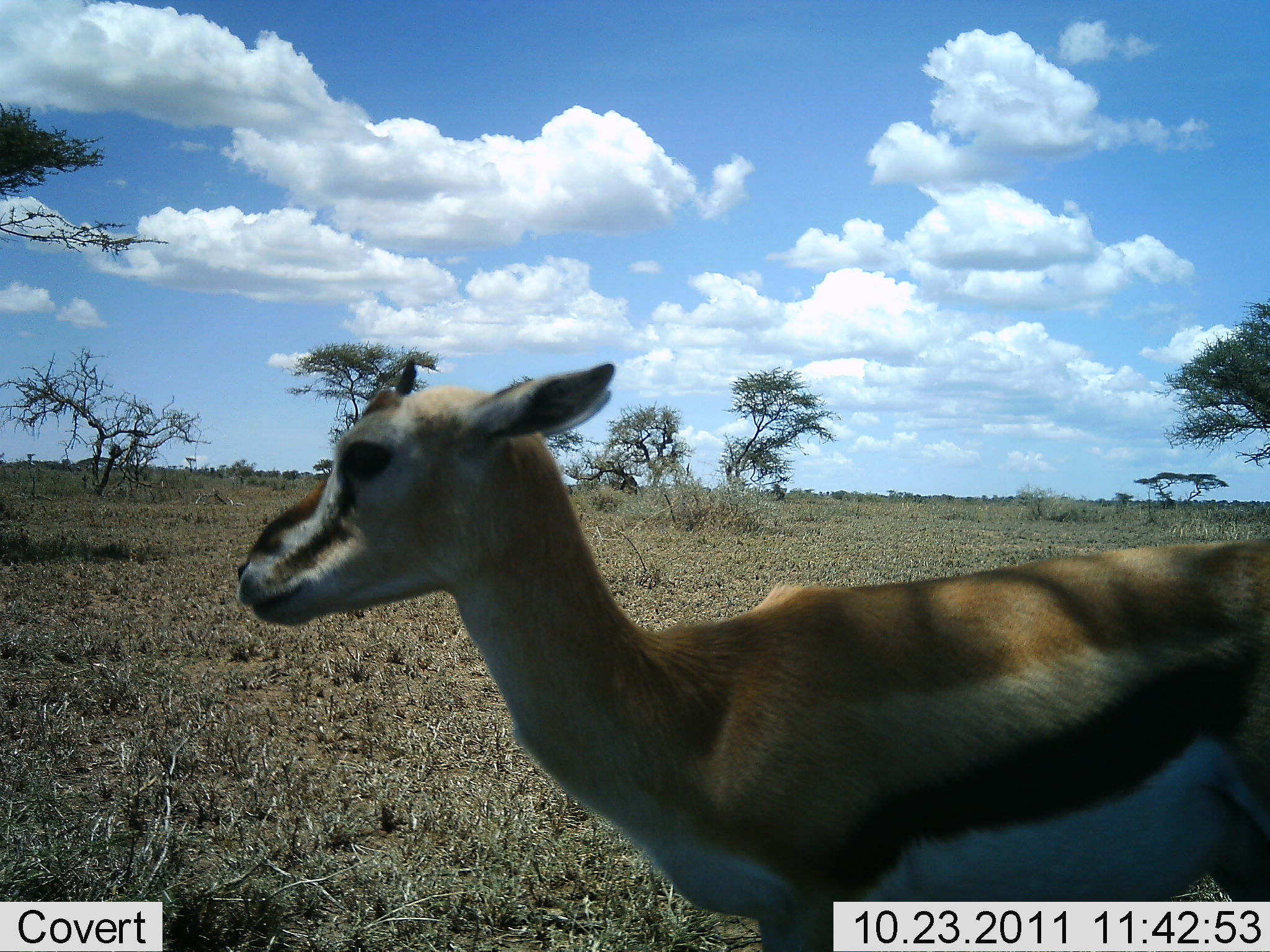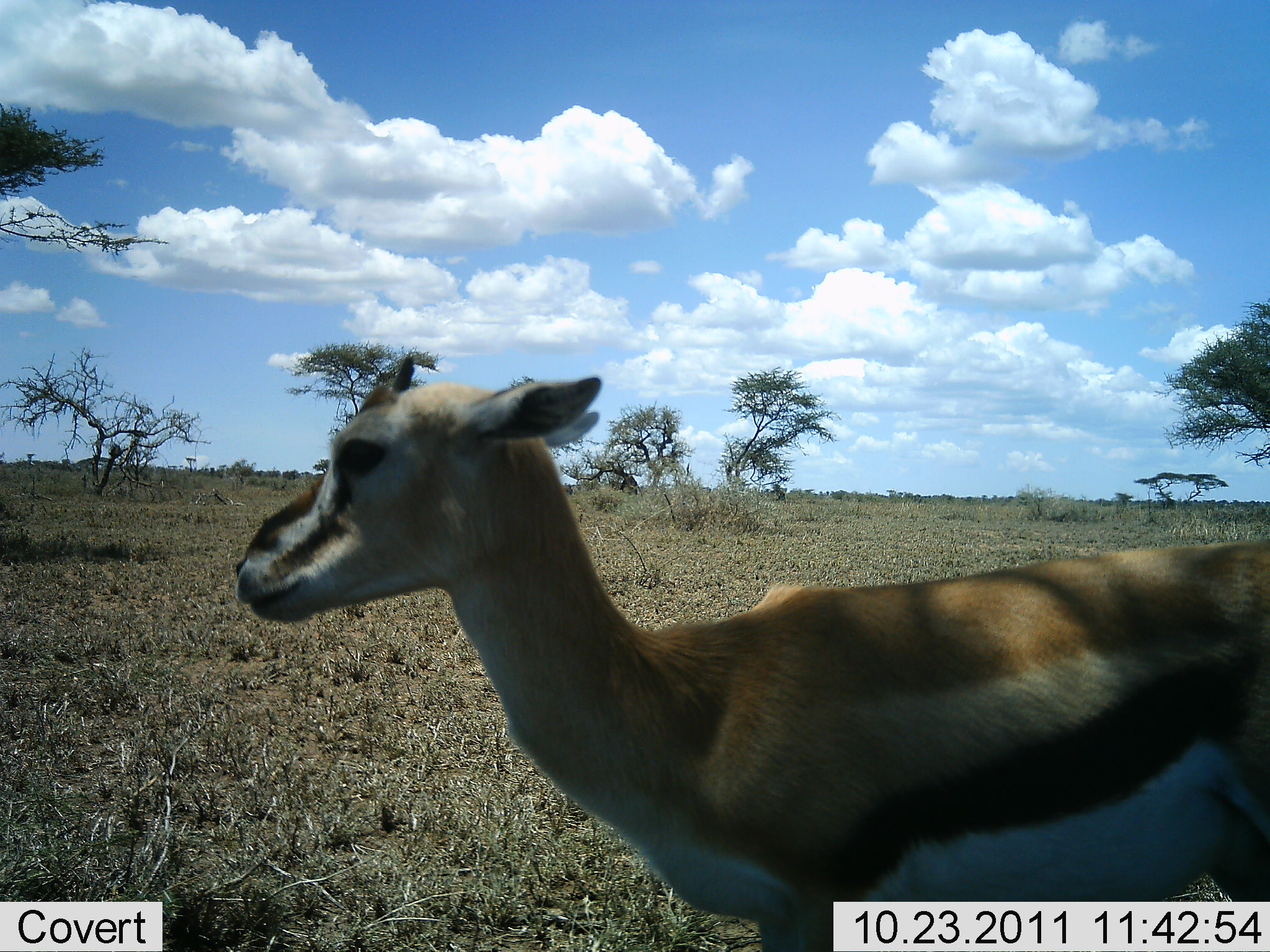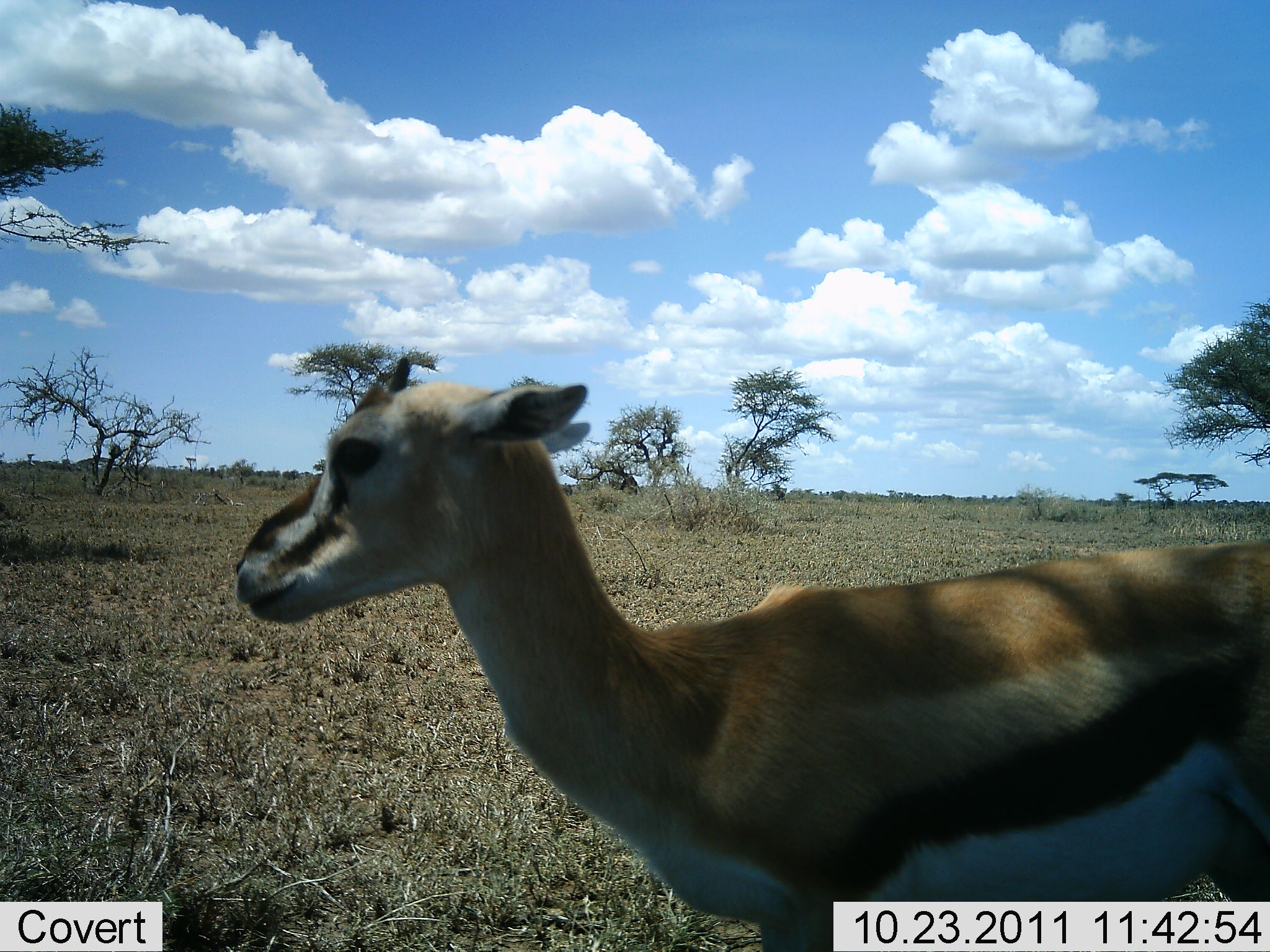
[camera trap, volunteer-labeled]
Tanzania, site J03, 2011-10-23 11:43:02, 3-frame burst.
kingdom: Animalia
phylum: Chordata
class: Mammalia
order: Artiodactyla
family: Bovidae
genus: Eudorcas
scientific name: Eudorcas thomsonii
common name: thomson's gazelle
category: gazellethomsons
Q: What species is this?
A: Gazellethomsons (thomson's gazelle) (Eudorcas thomsonii).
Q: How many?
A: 1.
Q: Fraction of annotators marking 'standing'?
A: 91%.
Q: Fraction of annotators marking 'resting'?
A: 9%.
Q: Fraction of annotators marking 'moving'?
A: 0%.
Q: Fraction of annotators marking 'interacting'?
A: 0%.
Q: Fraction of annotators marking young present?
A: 27%.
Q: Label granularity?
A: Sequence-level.